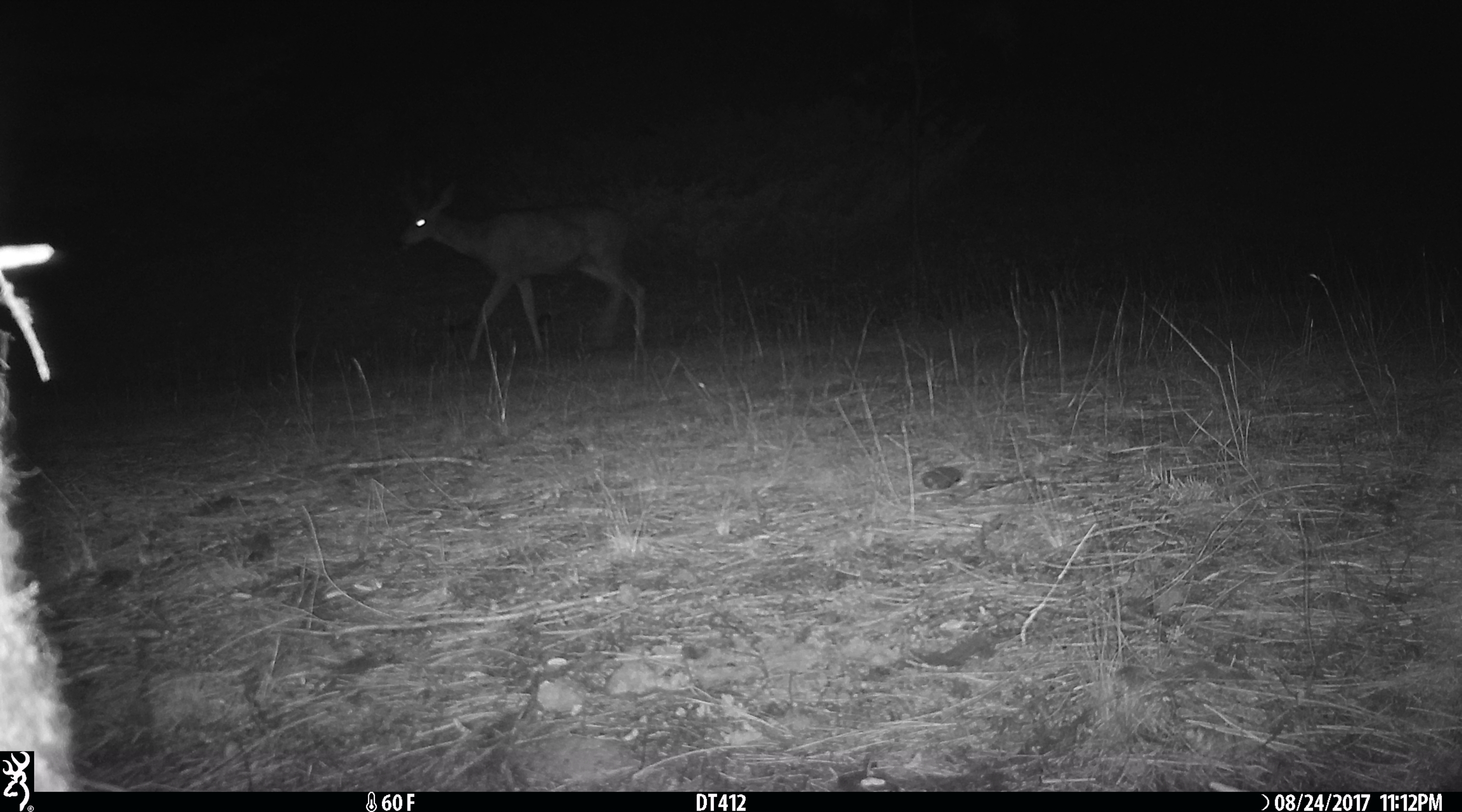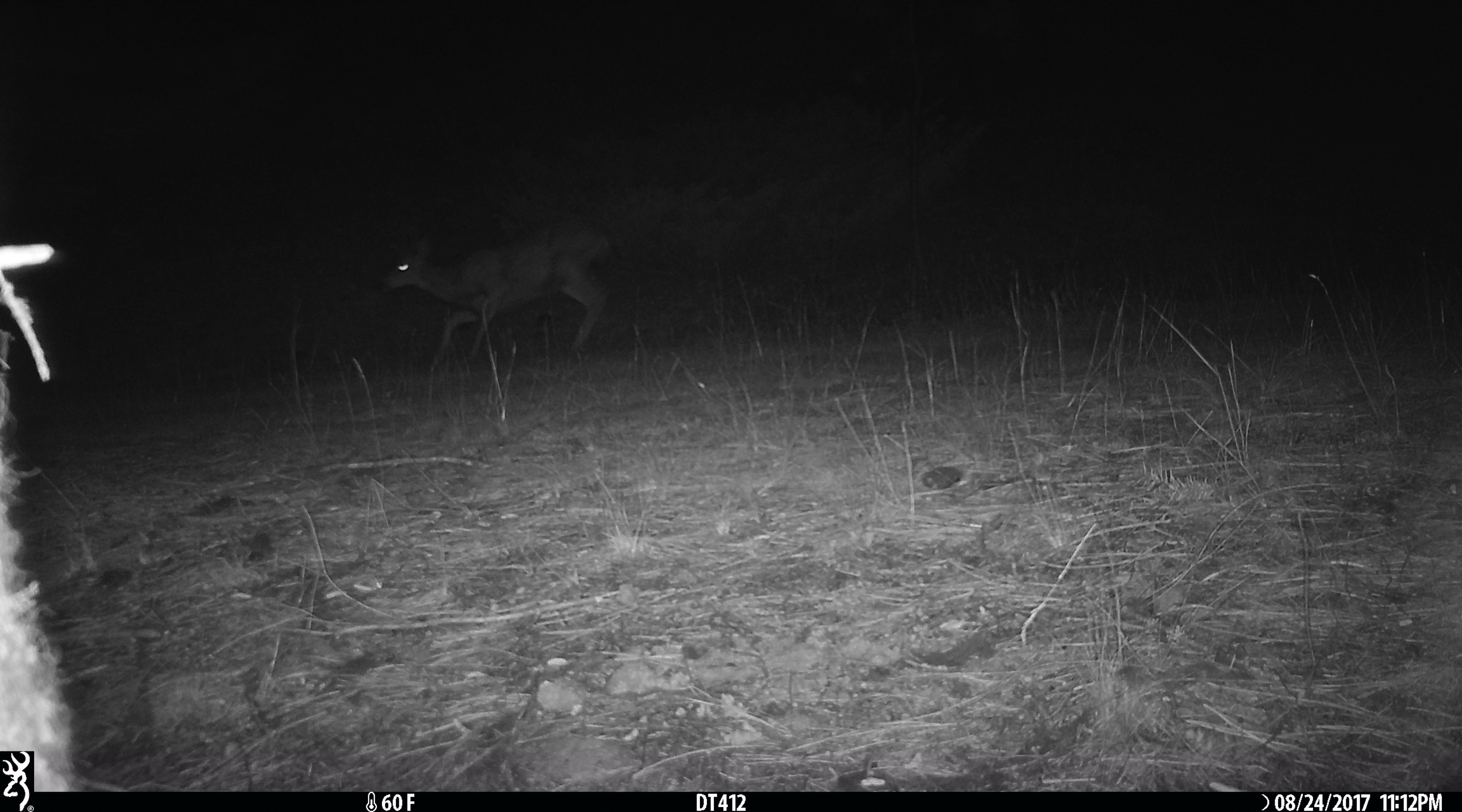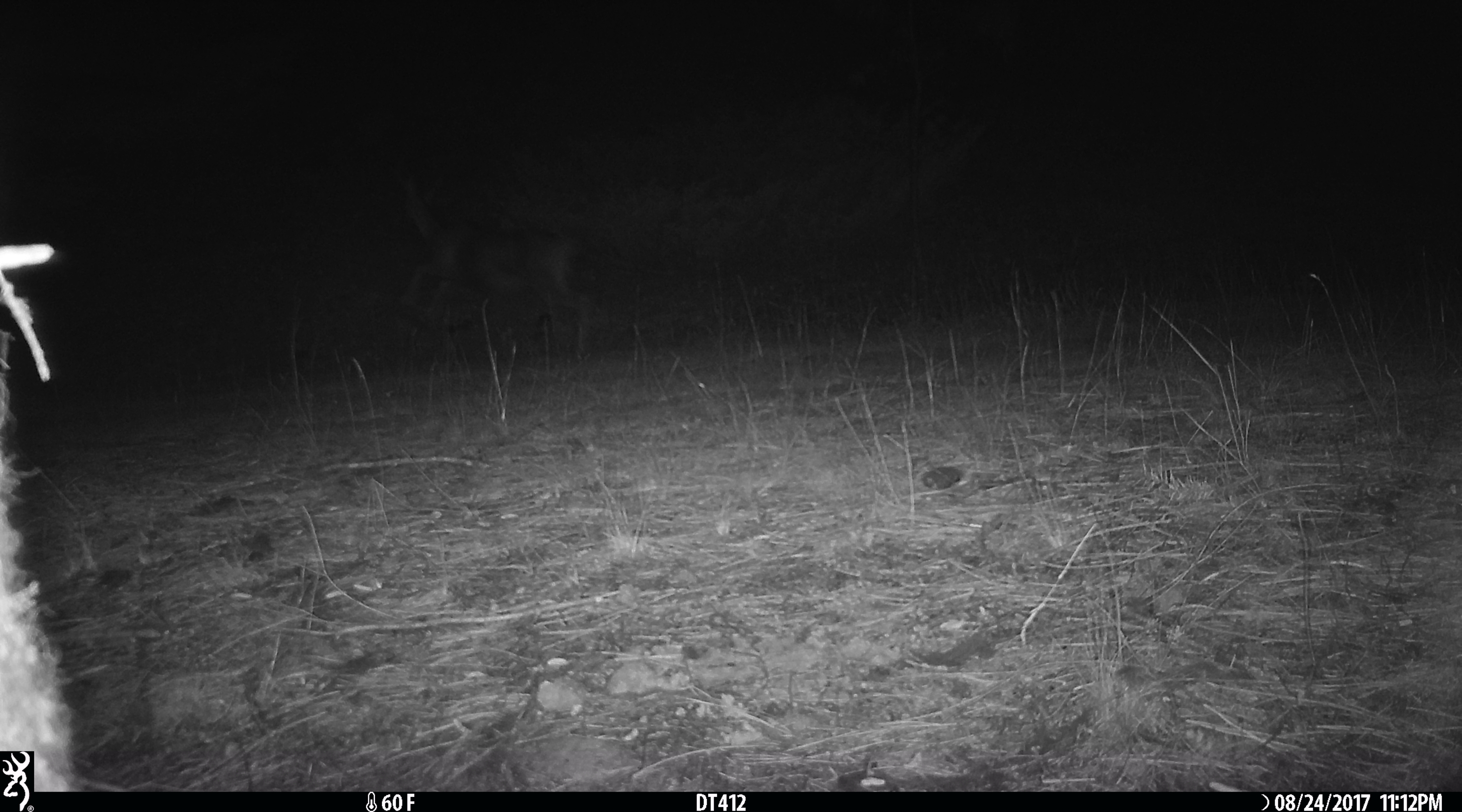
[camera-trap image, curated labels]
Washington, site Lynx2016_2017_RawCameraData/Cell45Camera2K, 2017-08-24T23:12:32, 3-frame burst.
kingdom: Animalia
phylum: Chordata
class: Mammalia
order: Artiodactyla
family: Cervidae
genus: Odocoileus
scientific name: Odocoileus hemionus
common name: mule deer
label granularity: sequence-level